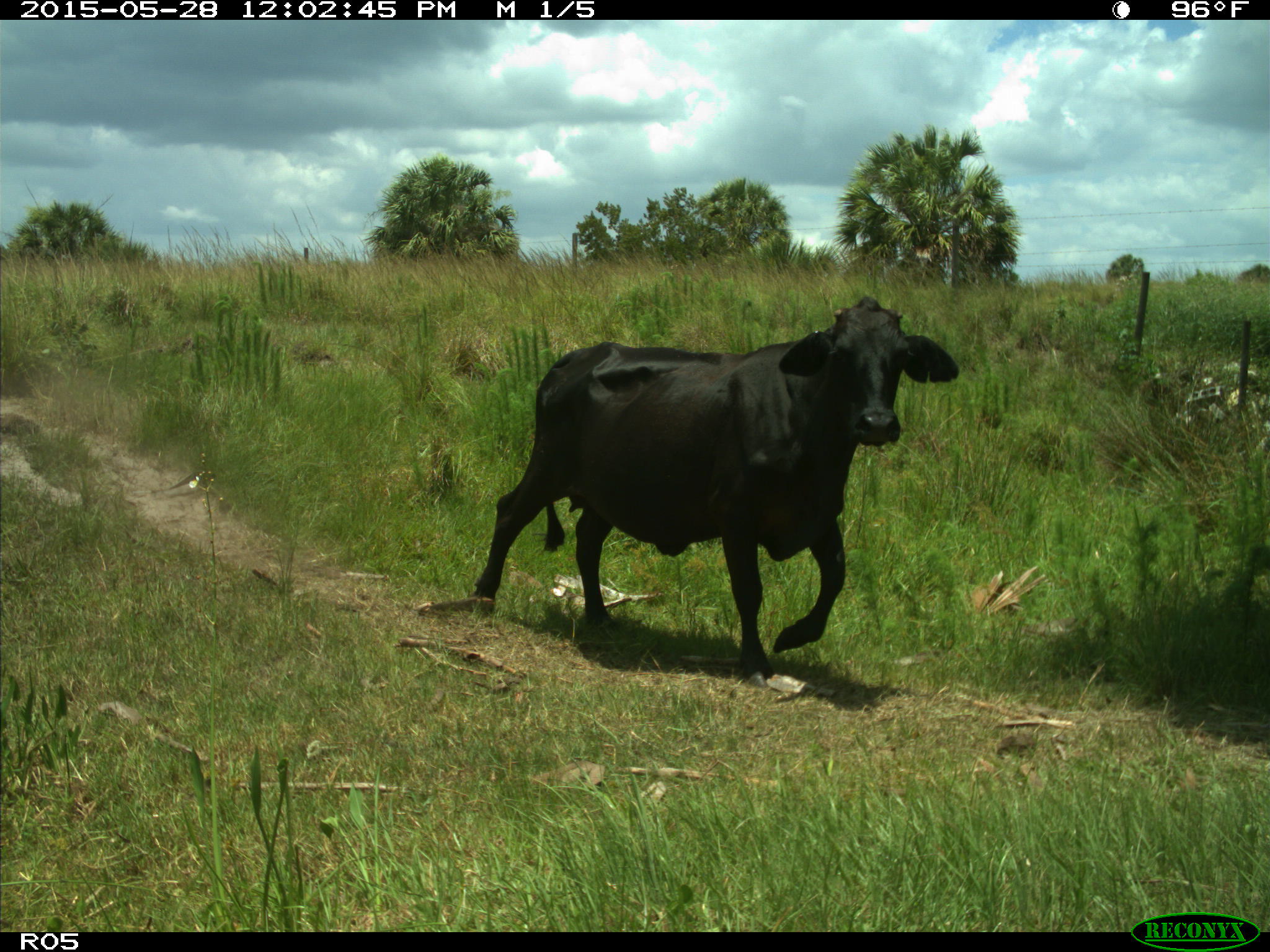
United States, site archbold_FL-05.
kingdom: Animalia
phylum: Chordata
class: Mammalia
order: Artiodactyla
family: Bovidae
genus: Bos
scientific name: Bos taurus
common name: domestic cow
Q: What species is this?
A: Bos taurus (domestic cow).